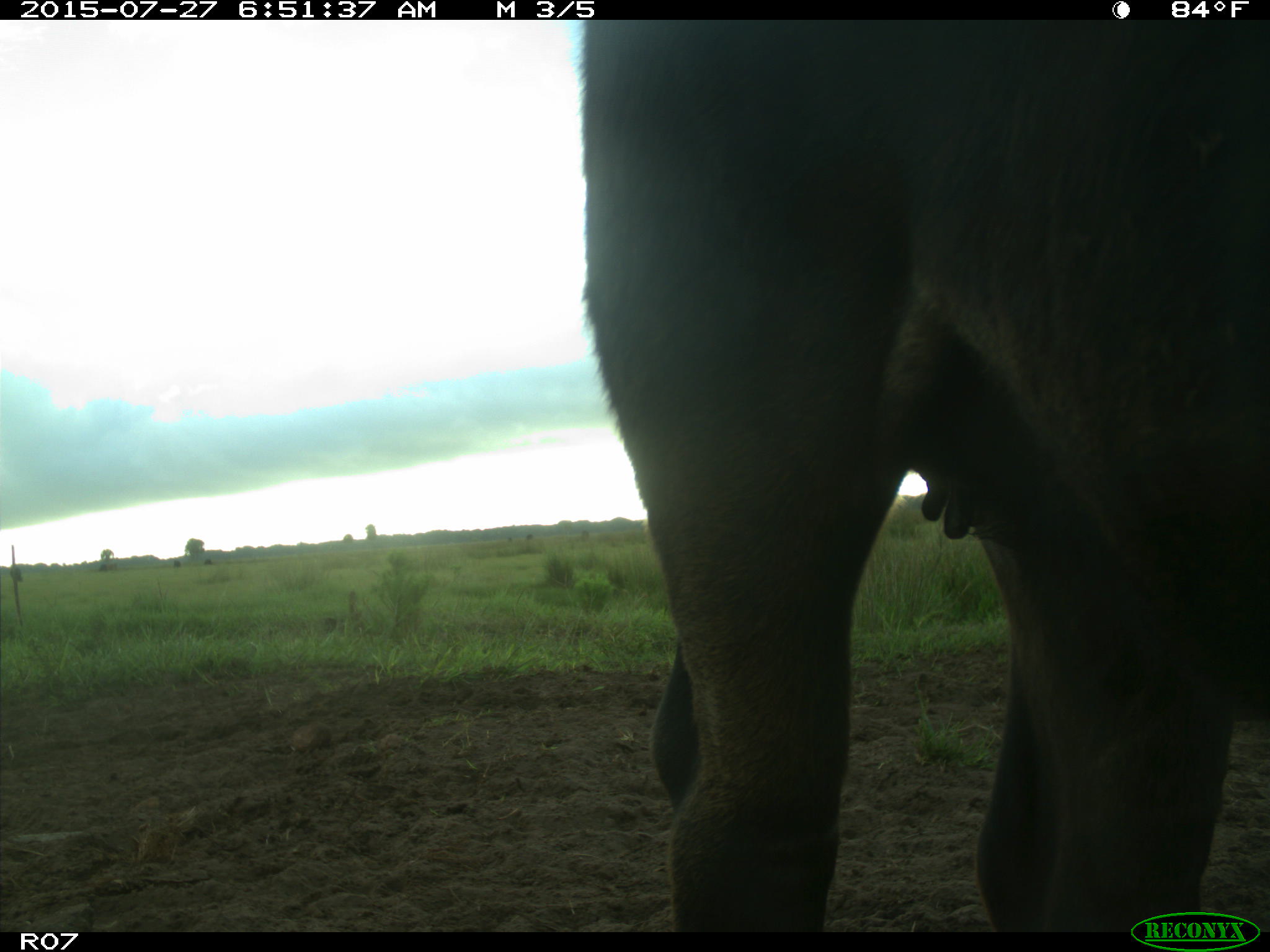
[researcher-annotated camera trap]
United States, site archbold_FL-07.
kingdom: Animalia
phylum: Chordata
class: Mammalia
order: Artiodactyla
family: Bovidae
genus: Bos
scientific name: Bos taurus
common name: domestic cow